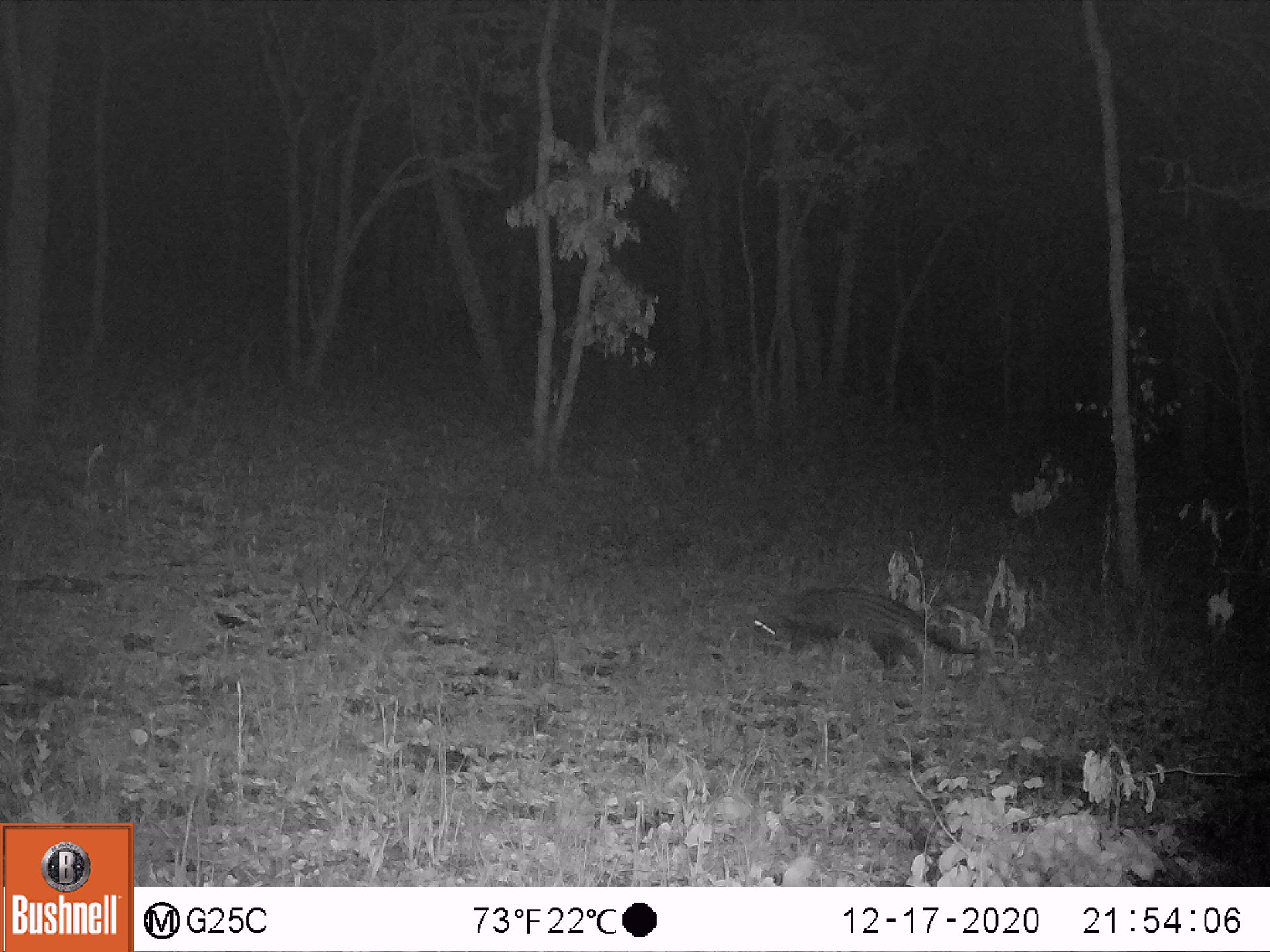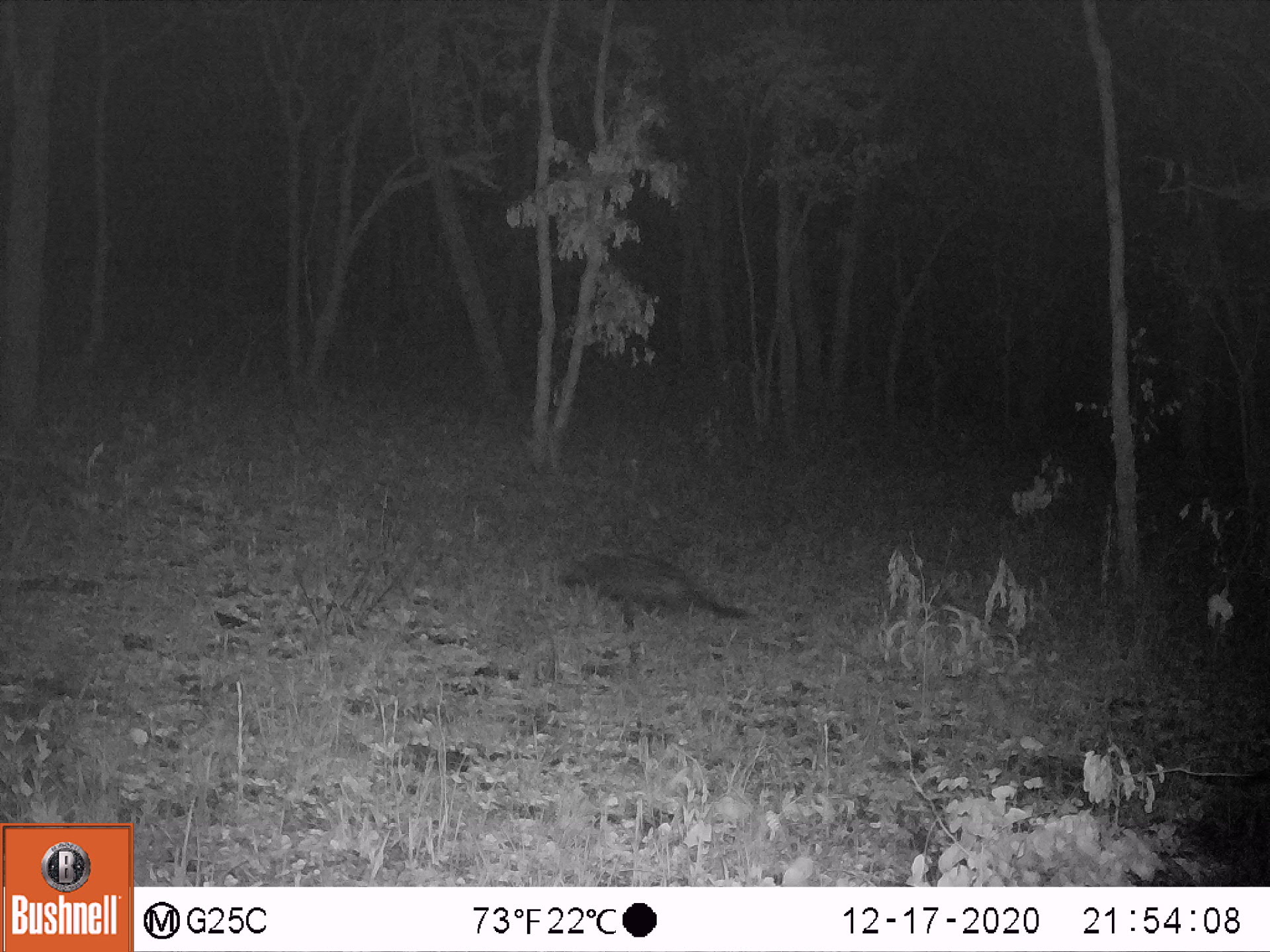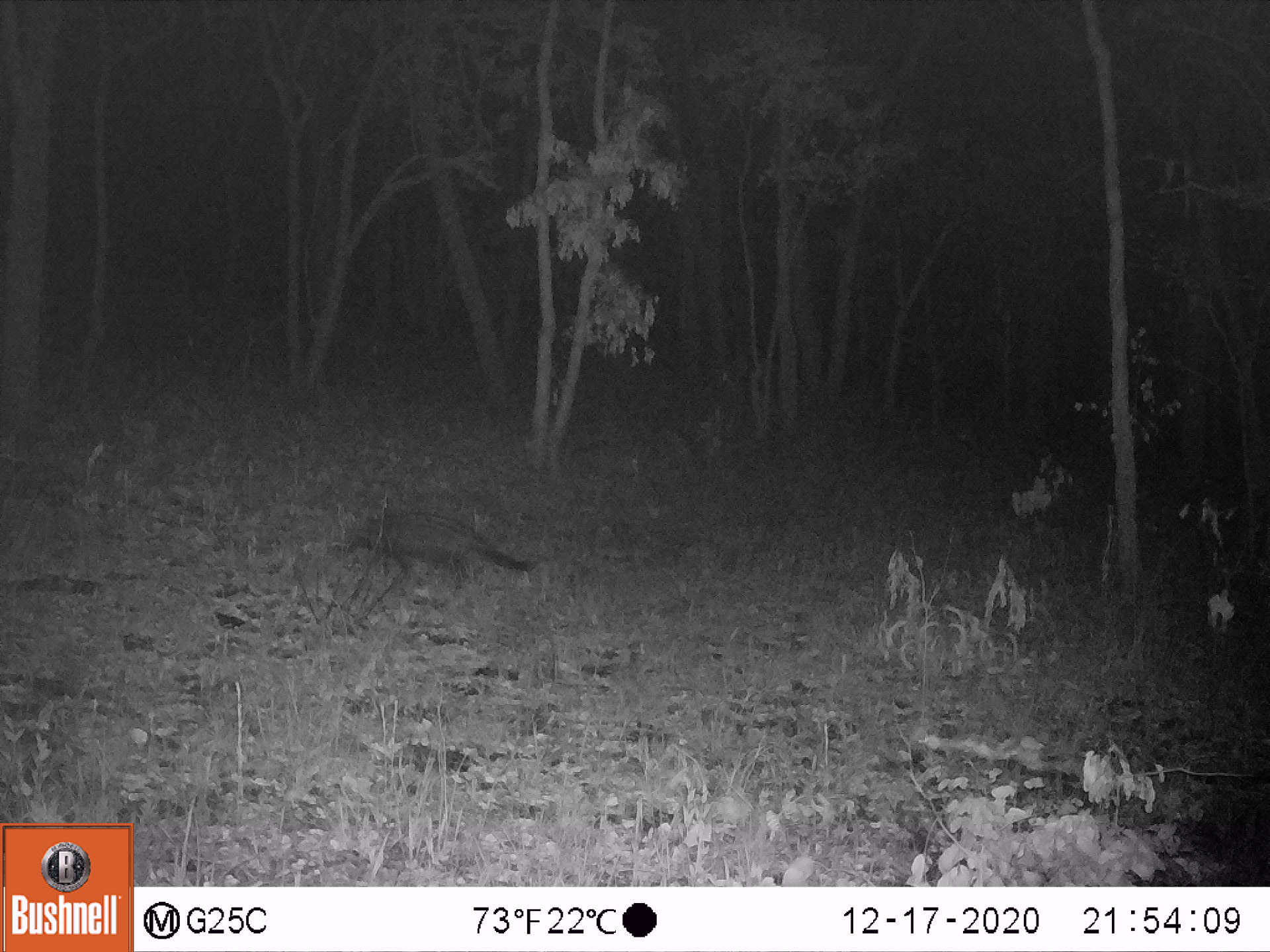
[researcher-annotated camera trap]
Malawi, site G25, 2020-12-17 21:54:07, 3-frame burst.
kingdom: Animalia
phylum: Chordata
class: Mammalia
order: Carnivora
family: Viverridae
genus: Civettictis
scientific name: Civettictis civetta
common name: african civet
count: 1